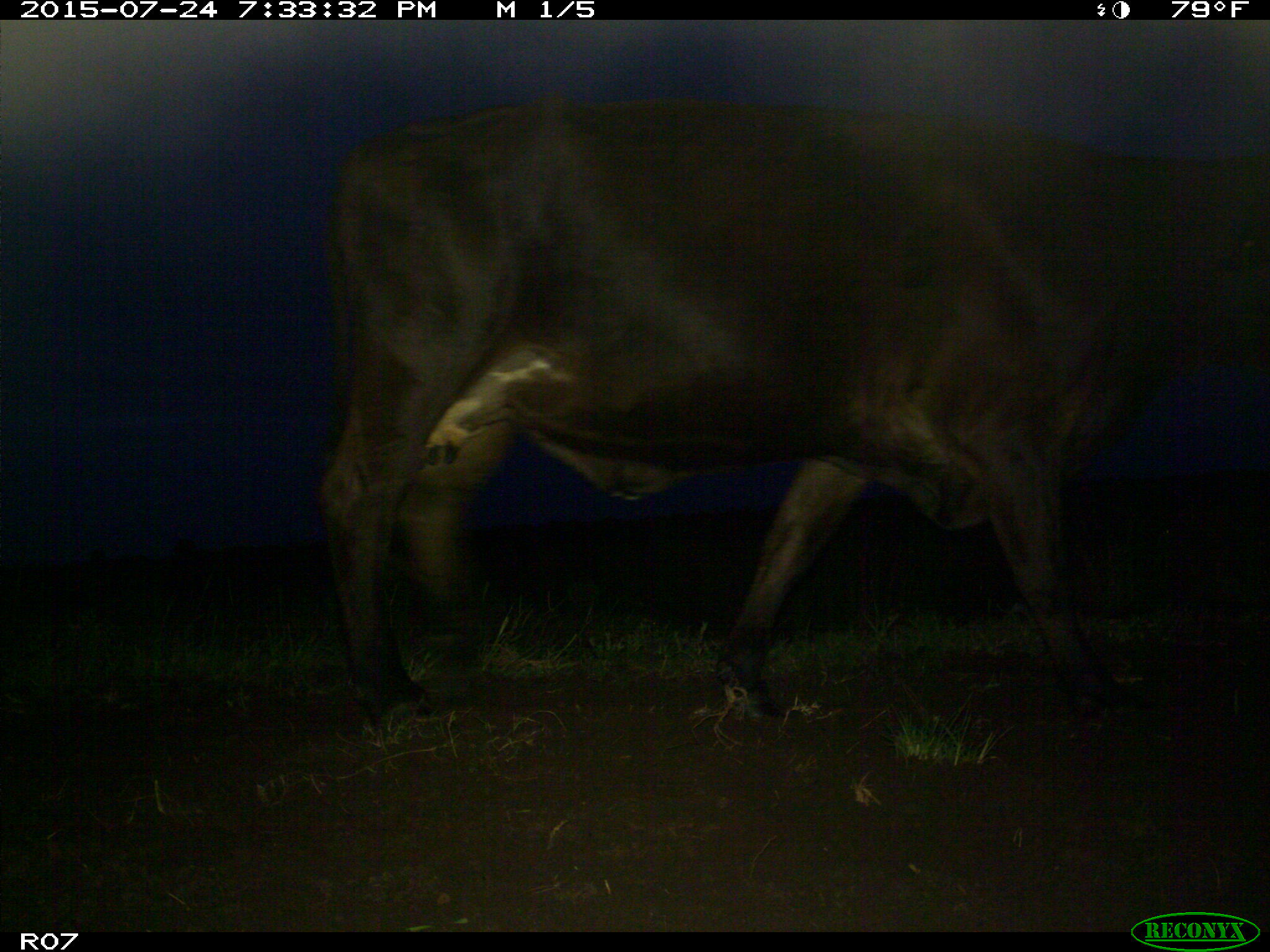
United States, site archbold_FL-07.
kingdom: Animalia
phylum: Chordata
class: Mammalia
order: Artiodactyla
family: Bovidae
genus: Bos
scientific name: Bos taurus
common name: domestic cow